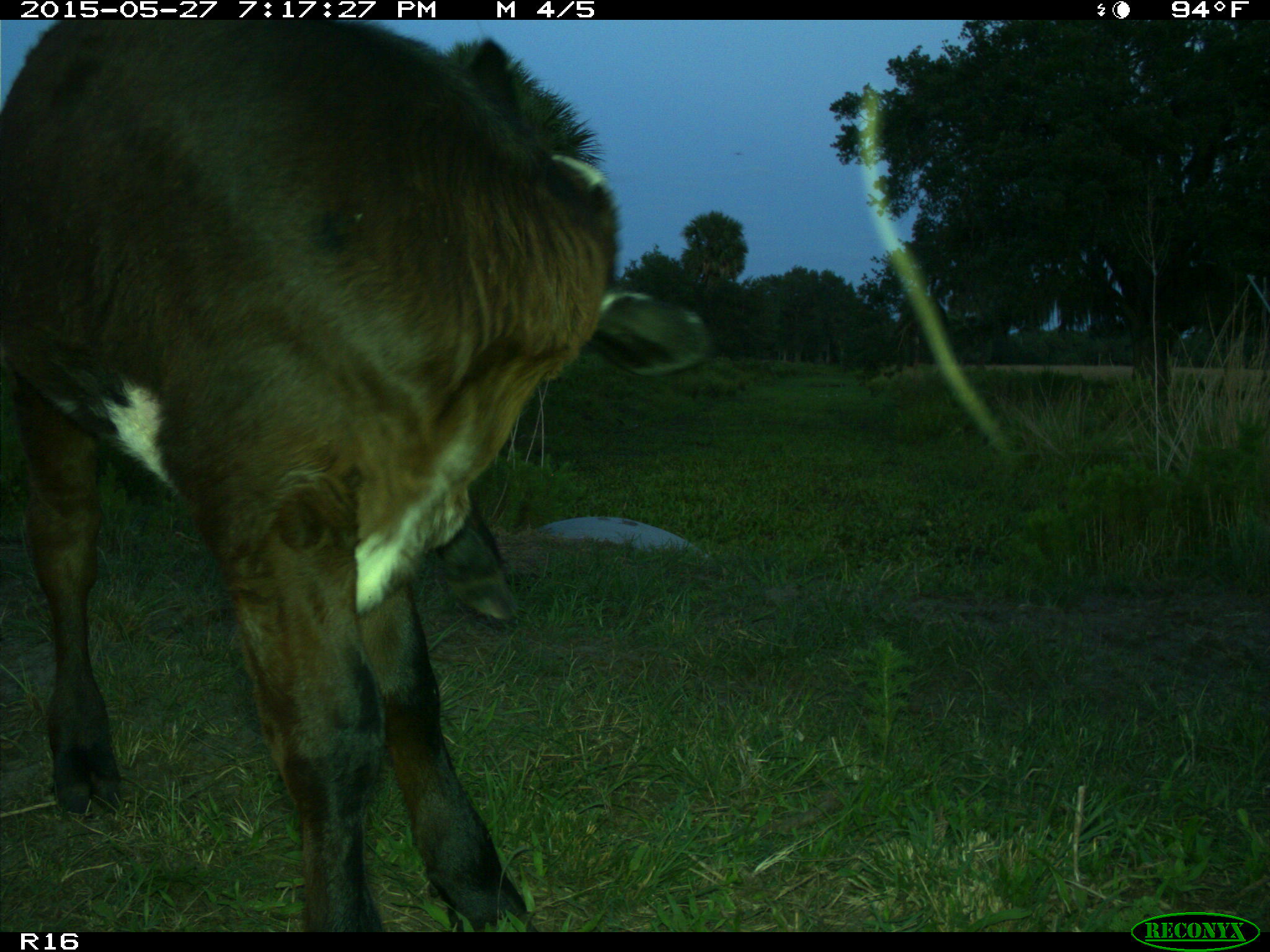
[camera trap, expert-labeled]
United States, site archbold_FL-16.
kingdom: Animalia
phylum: Chordata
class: Mammalia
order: Artiodactyla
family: Bovidae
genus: Bos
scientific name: Bos taurus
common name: domestic cow